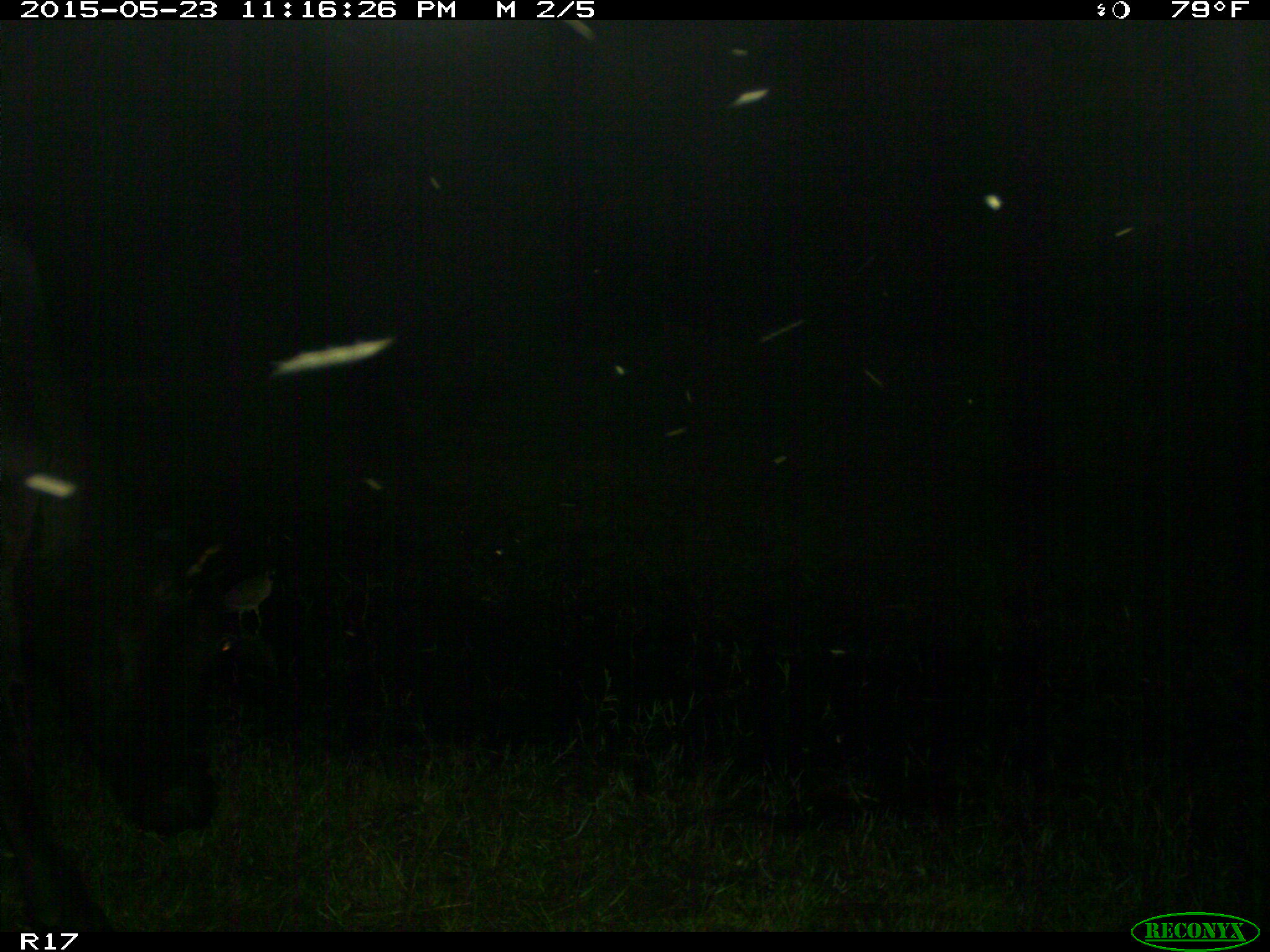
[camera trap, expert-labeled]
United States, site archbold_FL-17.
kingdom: Animalia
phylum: Chordata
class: Mammalia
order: Artiodactyla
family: Bovidae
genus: Bos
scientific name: Bos taurus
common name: domestic cow